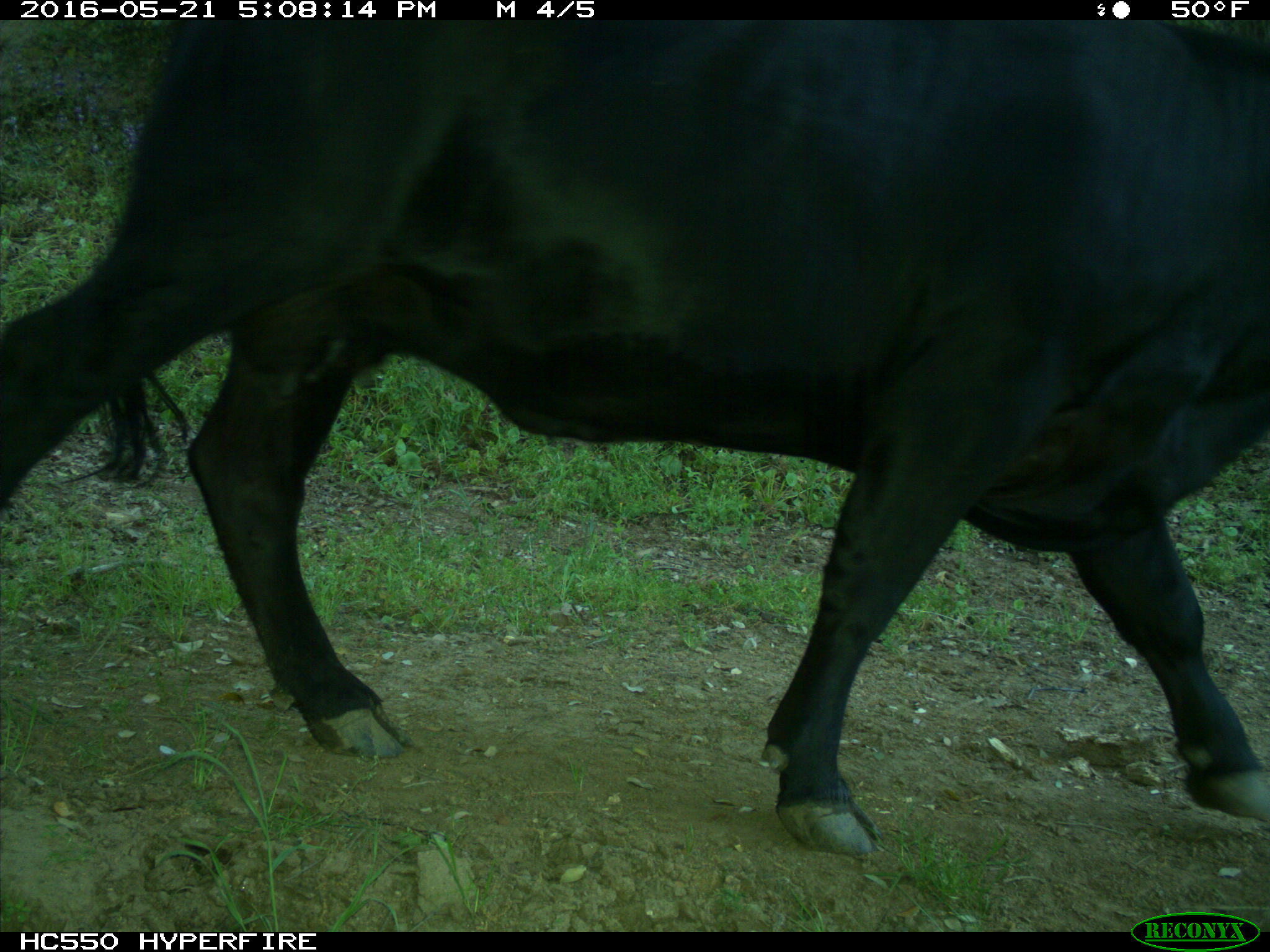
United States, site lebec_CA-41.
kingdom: Animalia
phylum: Chordata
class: Mammalia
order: Artiodactyla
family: Bovidae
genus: Bos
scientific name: Bos taurus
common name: domestic cow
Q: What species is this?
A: Bos taurus (domestic cow).